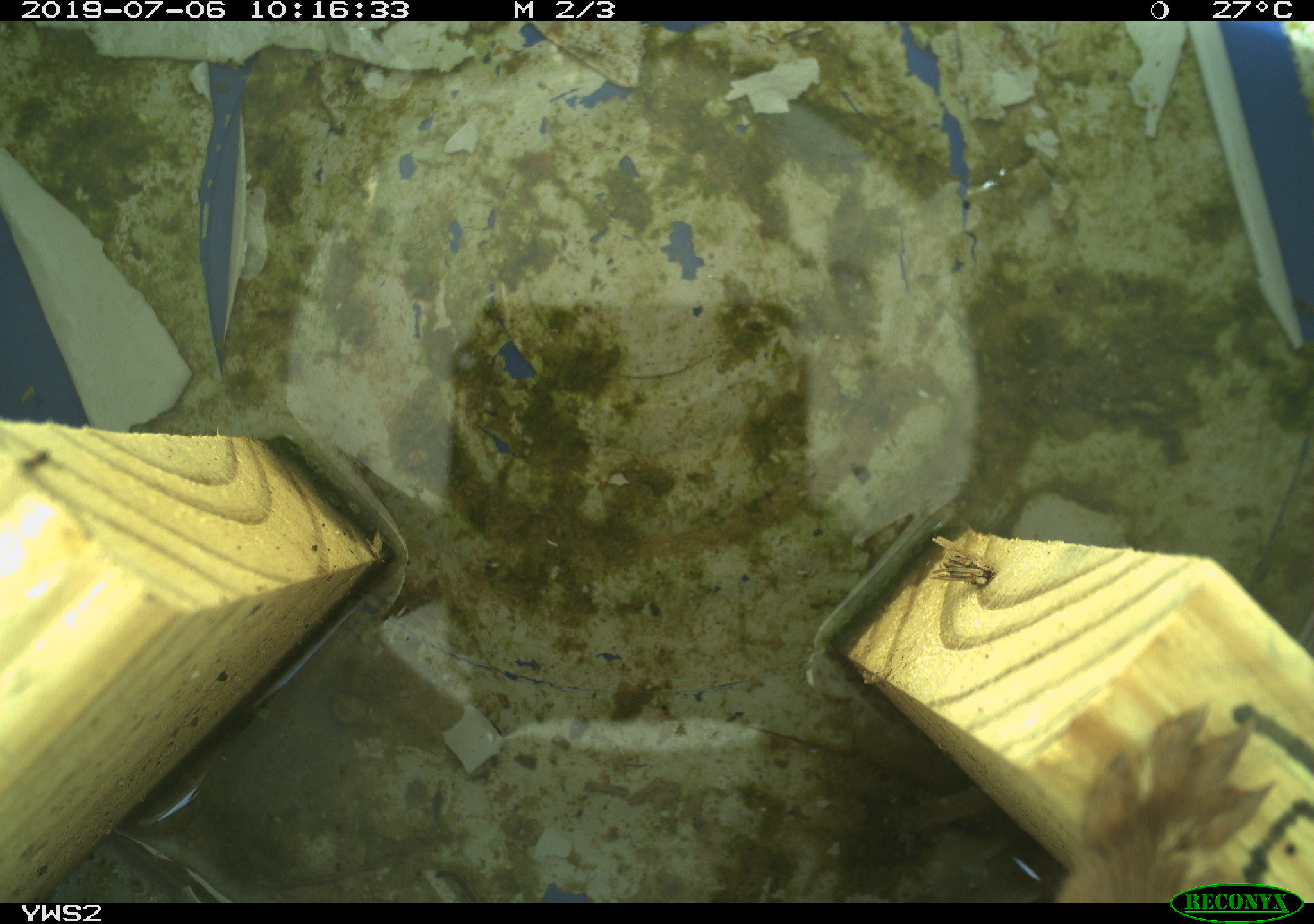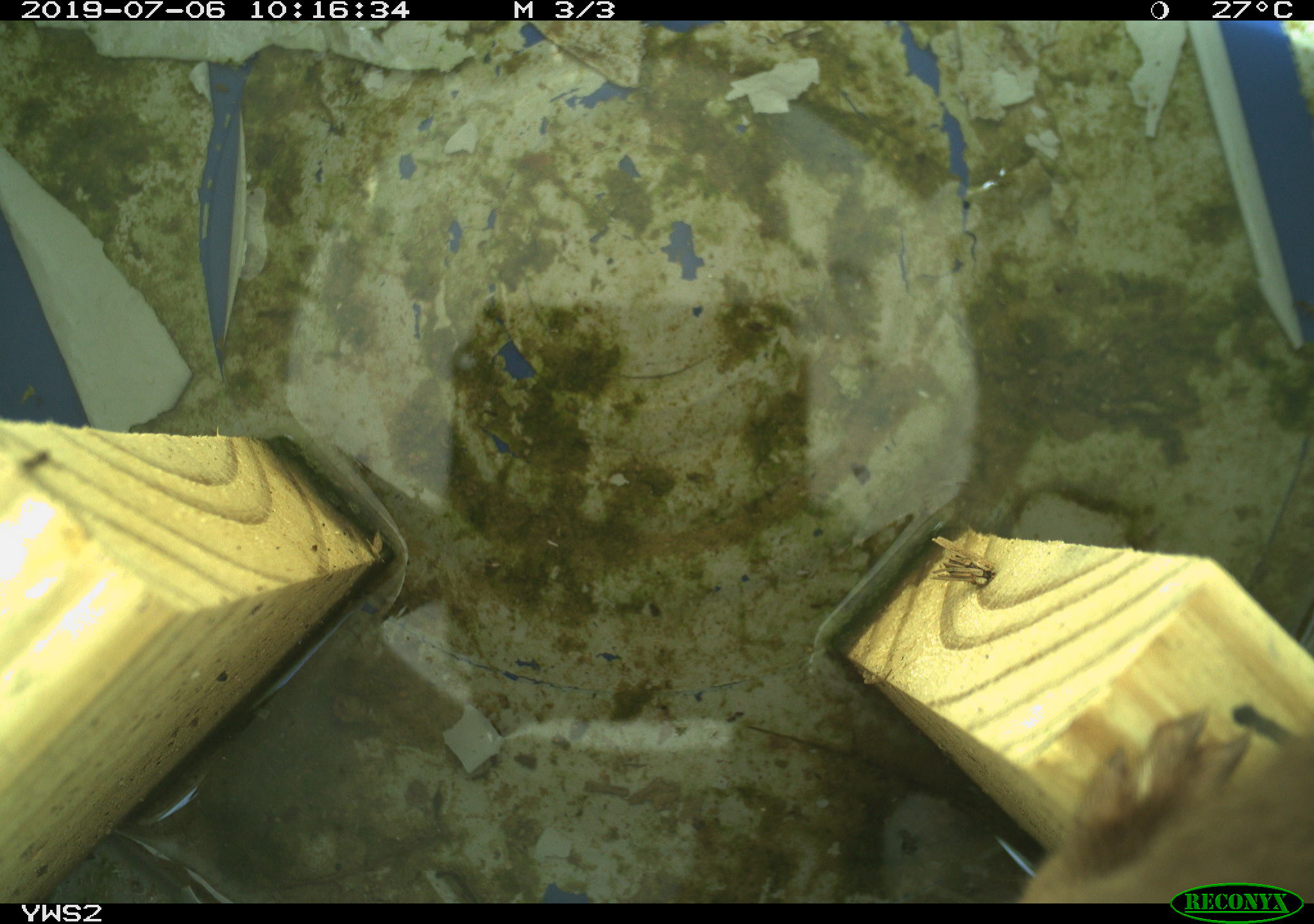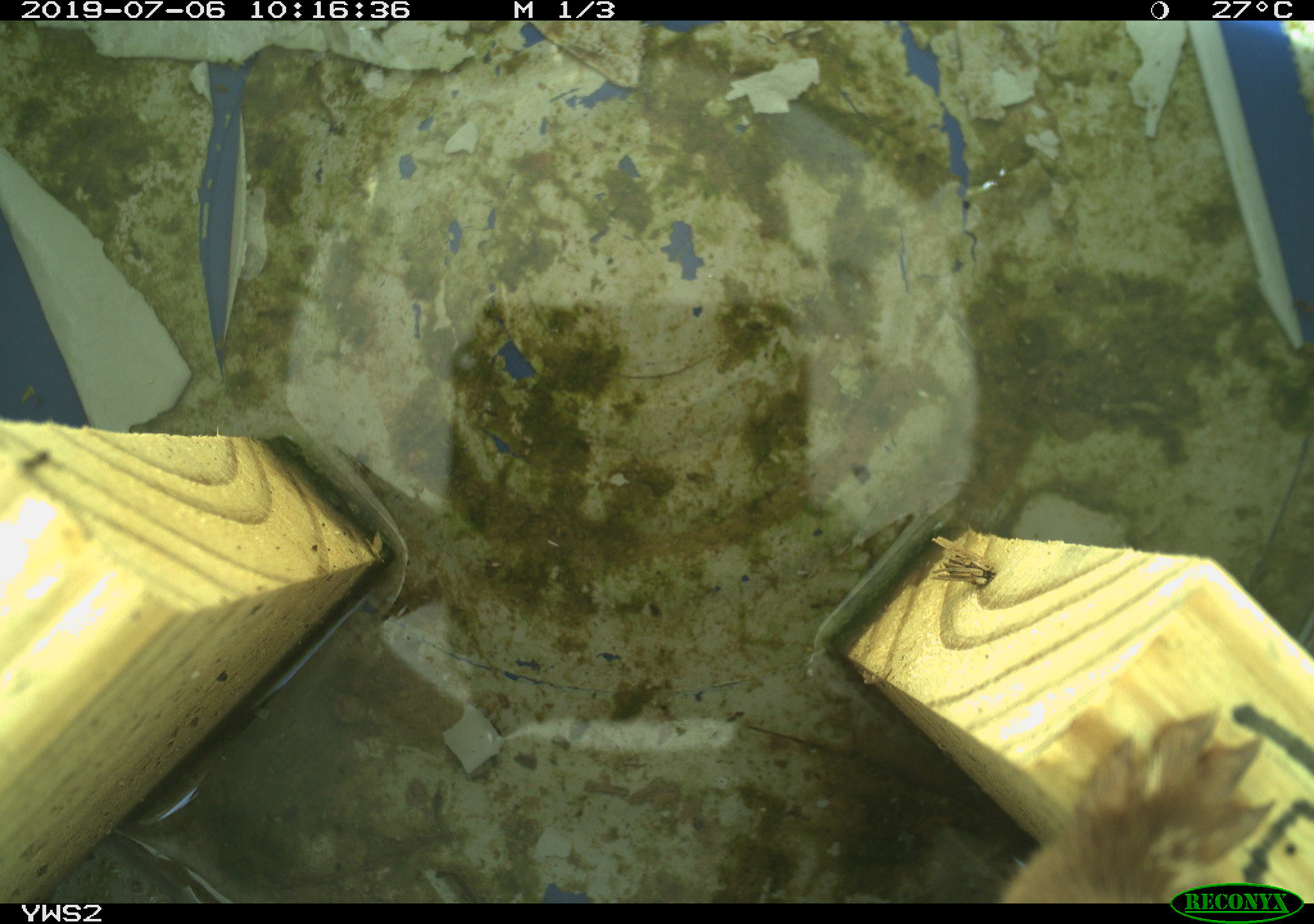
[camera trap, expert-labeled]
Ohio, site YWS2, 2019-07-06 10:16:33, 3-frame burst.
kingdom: Animalia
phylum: Chordata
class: Mammalia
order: Carnivora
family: Mustelidae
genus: Neogale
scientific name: Neogale frenata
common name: long-tailed weasel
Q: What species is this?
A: Long-tailed weasel (Neogale frenata).